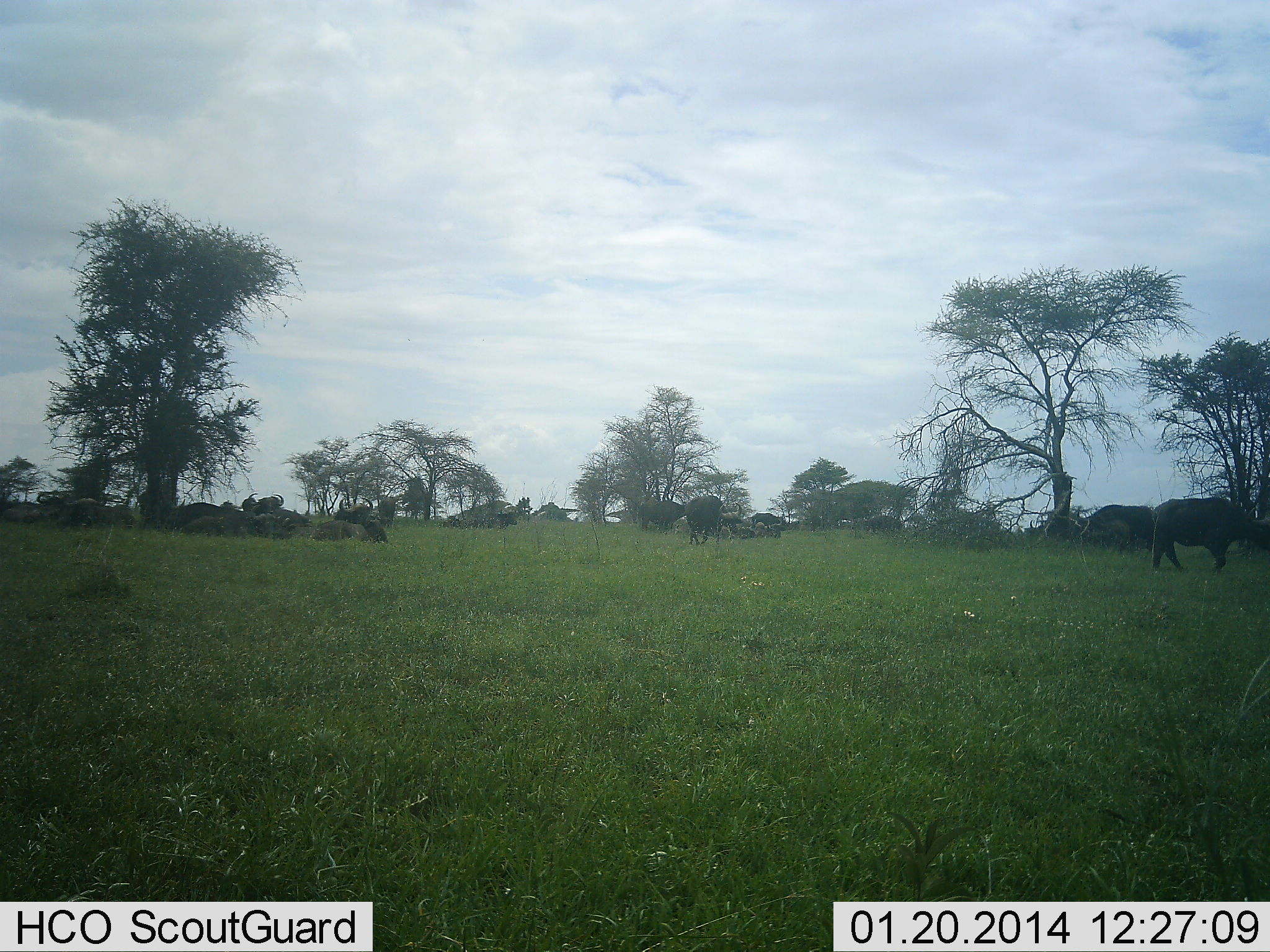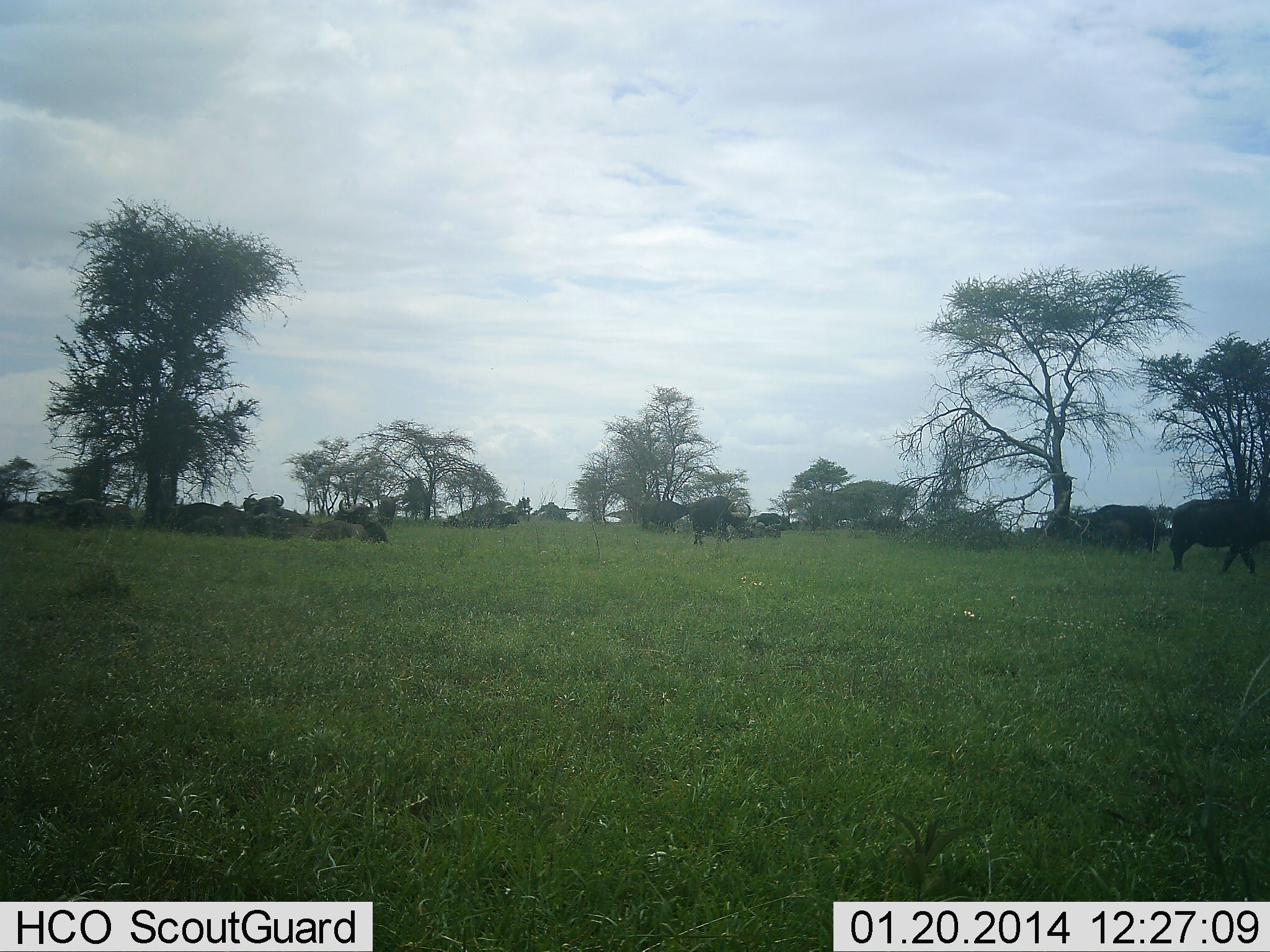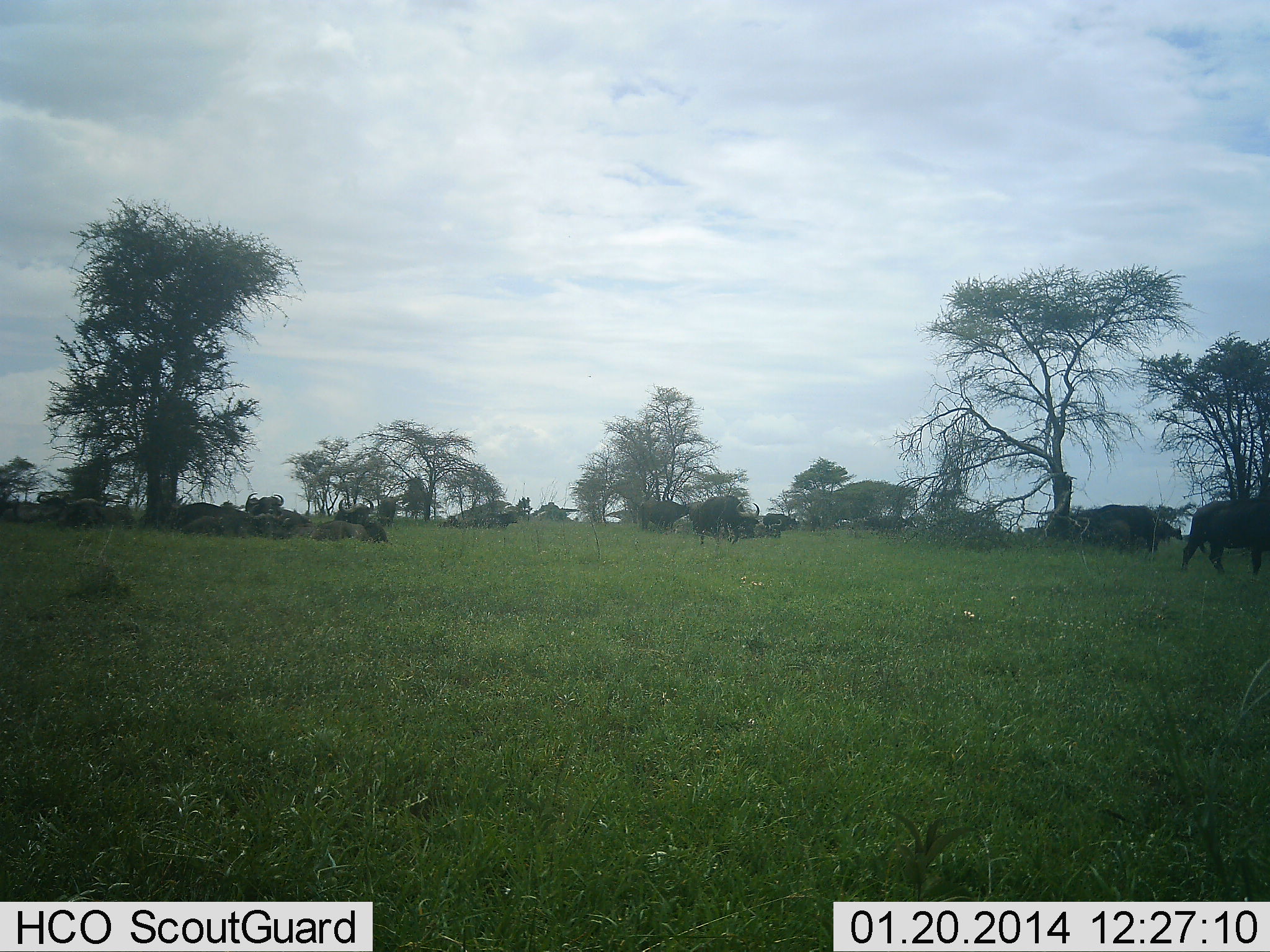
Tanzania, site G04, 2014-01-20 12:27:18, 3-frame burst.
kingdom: Animalia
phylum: Chordata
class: Mammalia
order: Artiodactyla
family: Bovidae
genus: Syncerus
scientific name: Syncerus caffer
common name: cape buffalo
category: buffalo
Buffalo (cape buffalo) (Syncerus caffer), count 11-50. Behavior (volunteer vote fractions): standing 27%, resting 82%, moving 64%, interacting 0%. Young present (vote fraction): 0%. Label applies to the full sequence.